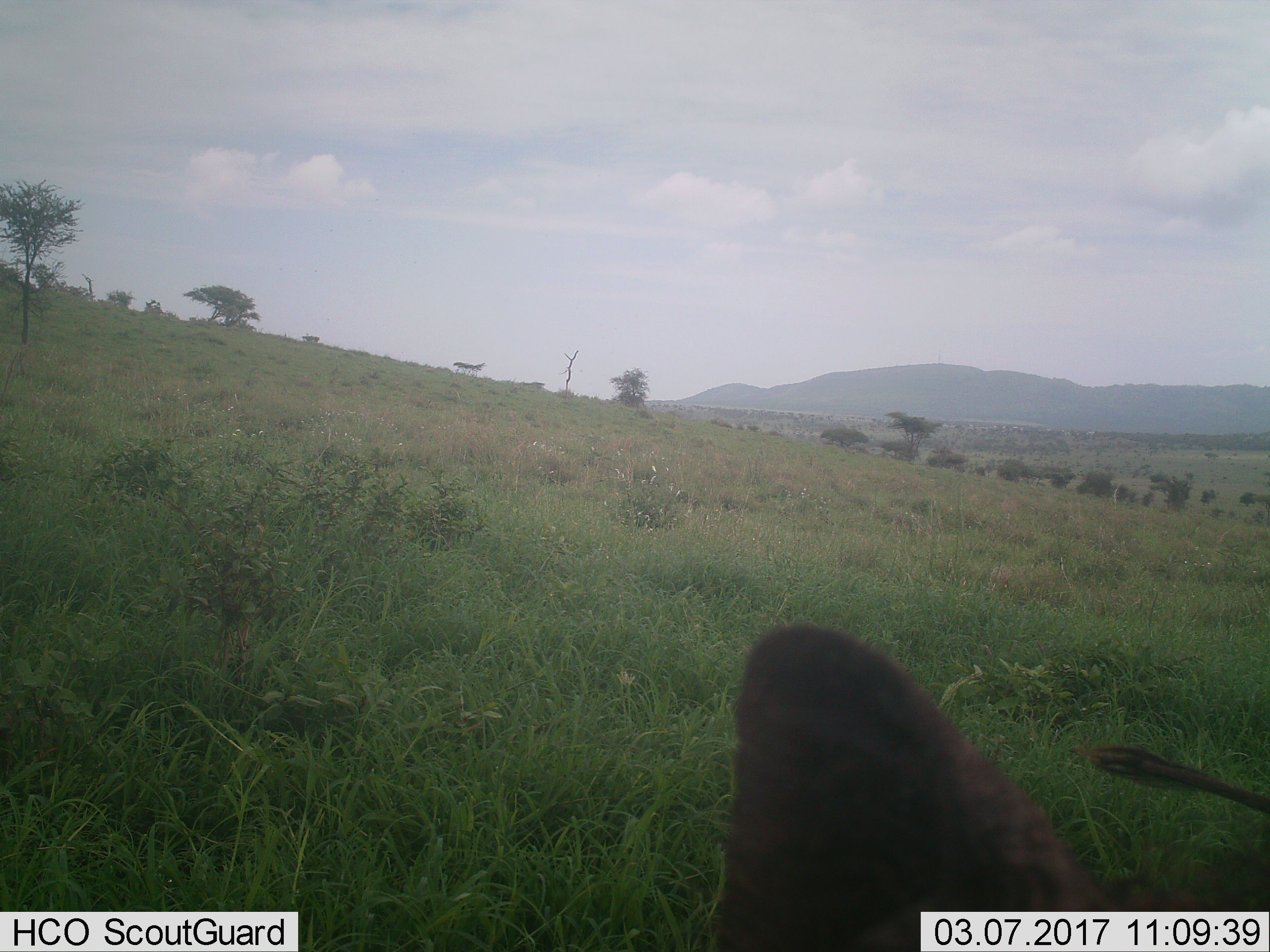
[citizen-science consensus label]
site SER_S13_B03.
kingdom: Animalia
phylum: Chordata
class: Mammalia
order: Artiodactyla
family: Suidae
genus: Phacochoerus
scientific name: Phacochoerus africanus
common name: warthog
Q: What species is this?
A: Warthog (Phacochoerus africanus).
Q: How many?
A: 1.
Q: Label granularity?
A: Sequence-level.